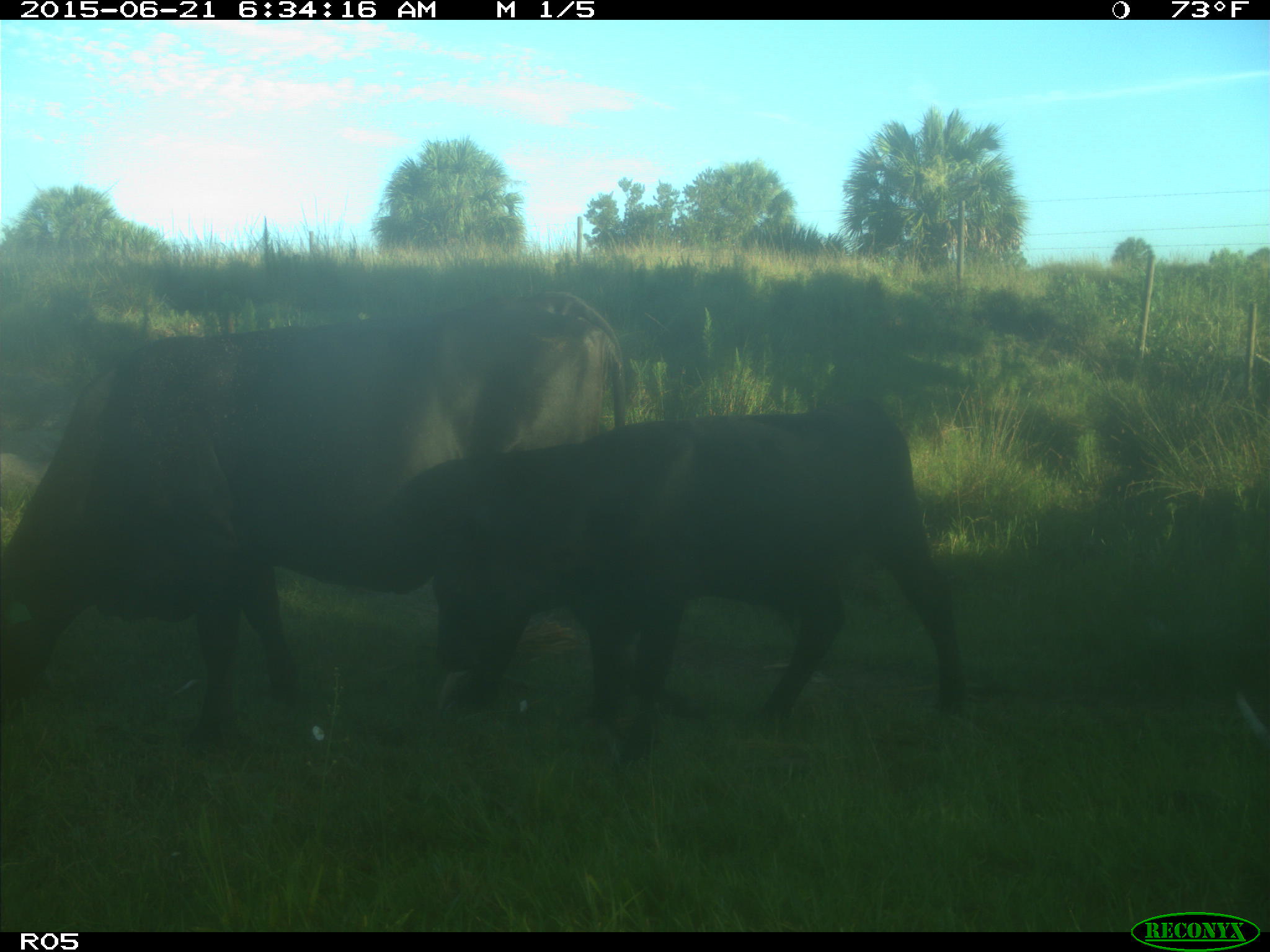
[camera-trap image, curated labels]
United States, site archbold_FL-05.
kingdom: Animalia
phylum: Chordata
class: Mammalia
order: Artiodactyla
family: Bovidae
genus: Bos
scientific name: Bos taurus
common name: domestic cow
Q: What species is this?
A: Bos taurus (domestic cow).